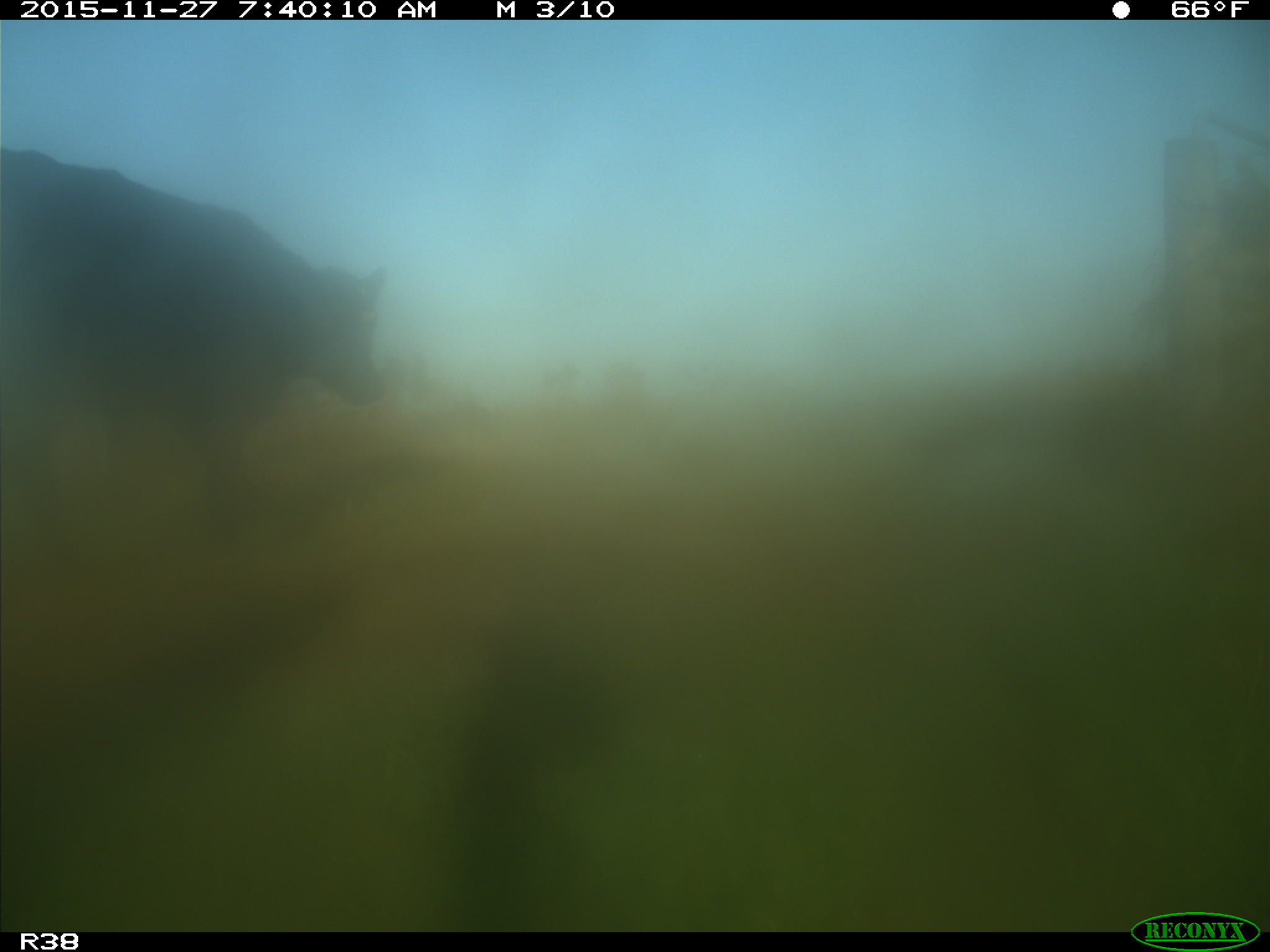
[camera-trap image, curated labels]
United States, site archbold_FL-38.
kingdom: Animalia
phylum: Chordata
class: Mammalia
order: Artiodactyla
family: Bovidae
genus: Bos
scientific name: Bos taurus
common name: domestic cow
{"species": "Bos taurus (domestic cow)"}